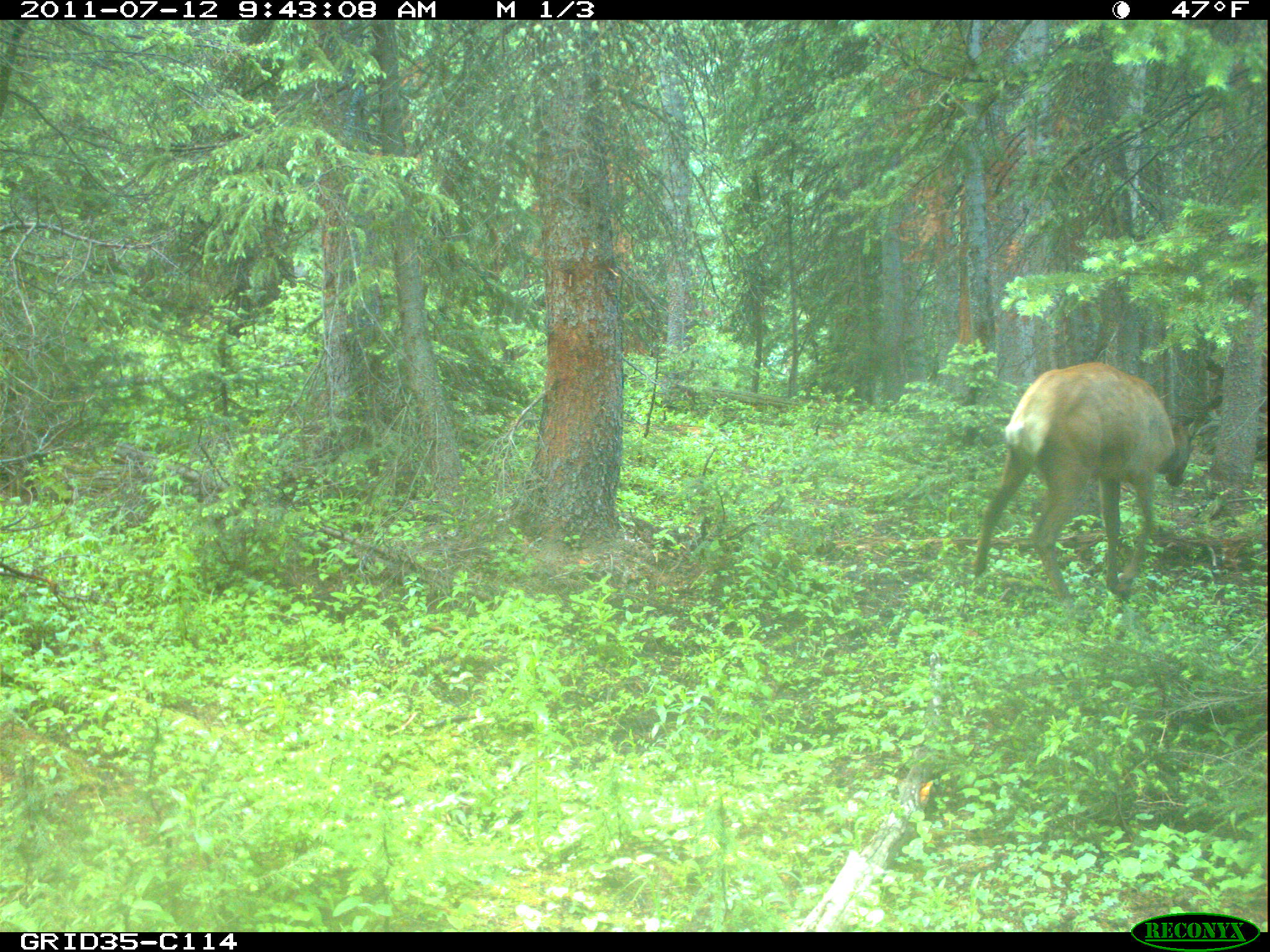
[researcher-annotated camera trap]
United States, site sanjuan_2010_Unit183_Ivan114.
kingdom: Animalia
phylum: Chordata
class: Mammalia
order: Artiodactyla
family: Cervidae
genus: Cervus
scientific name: Cervus elaphus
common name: red deer